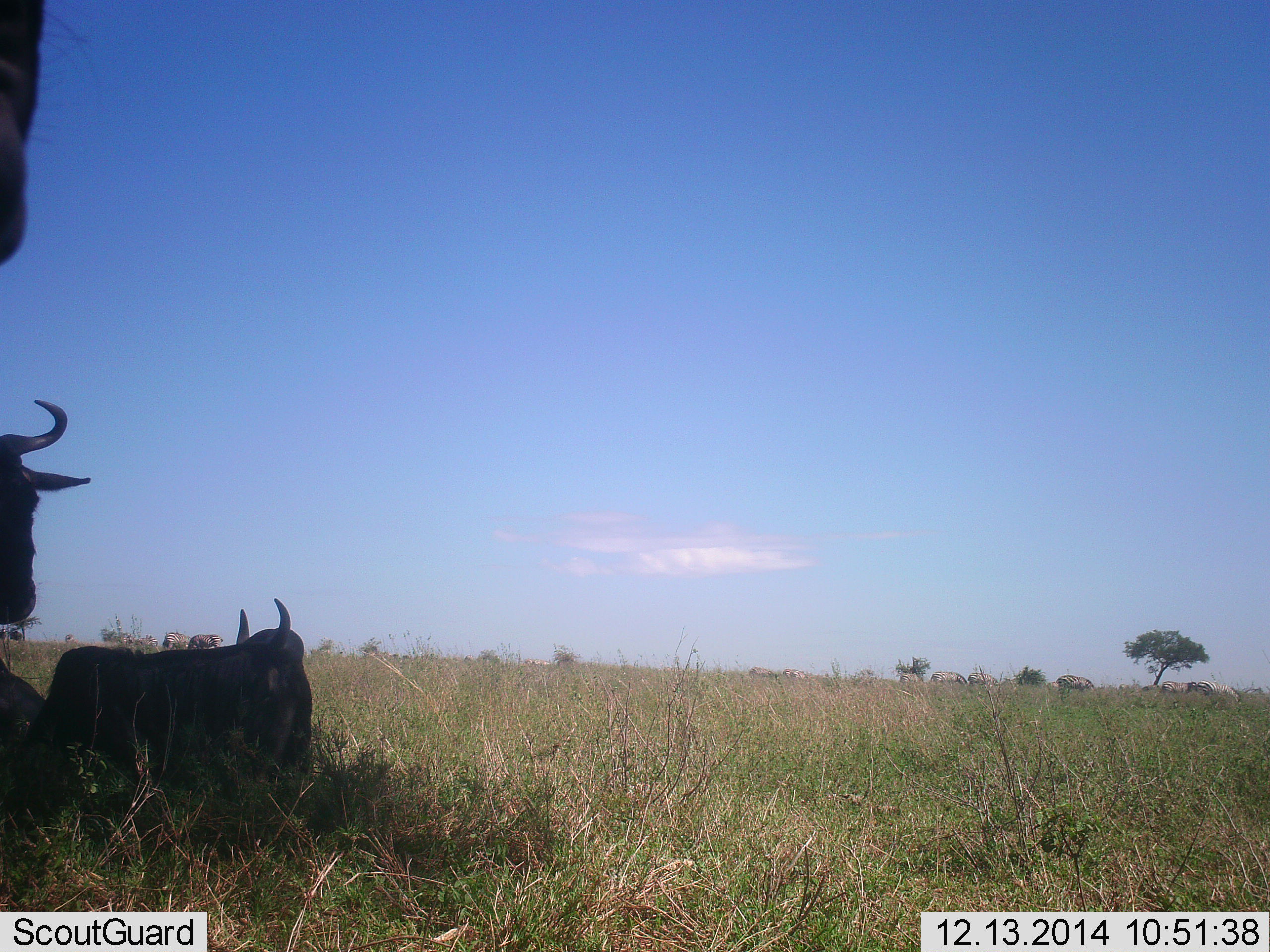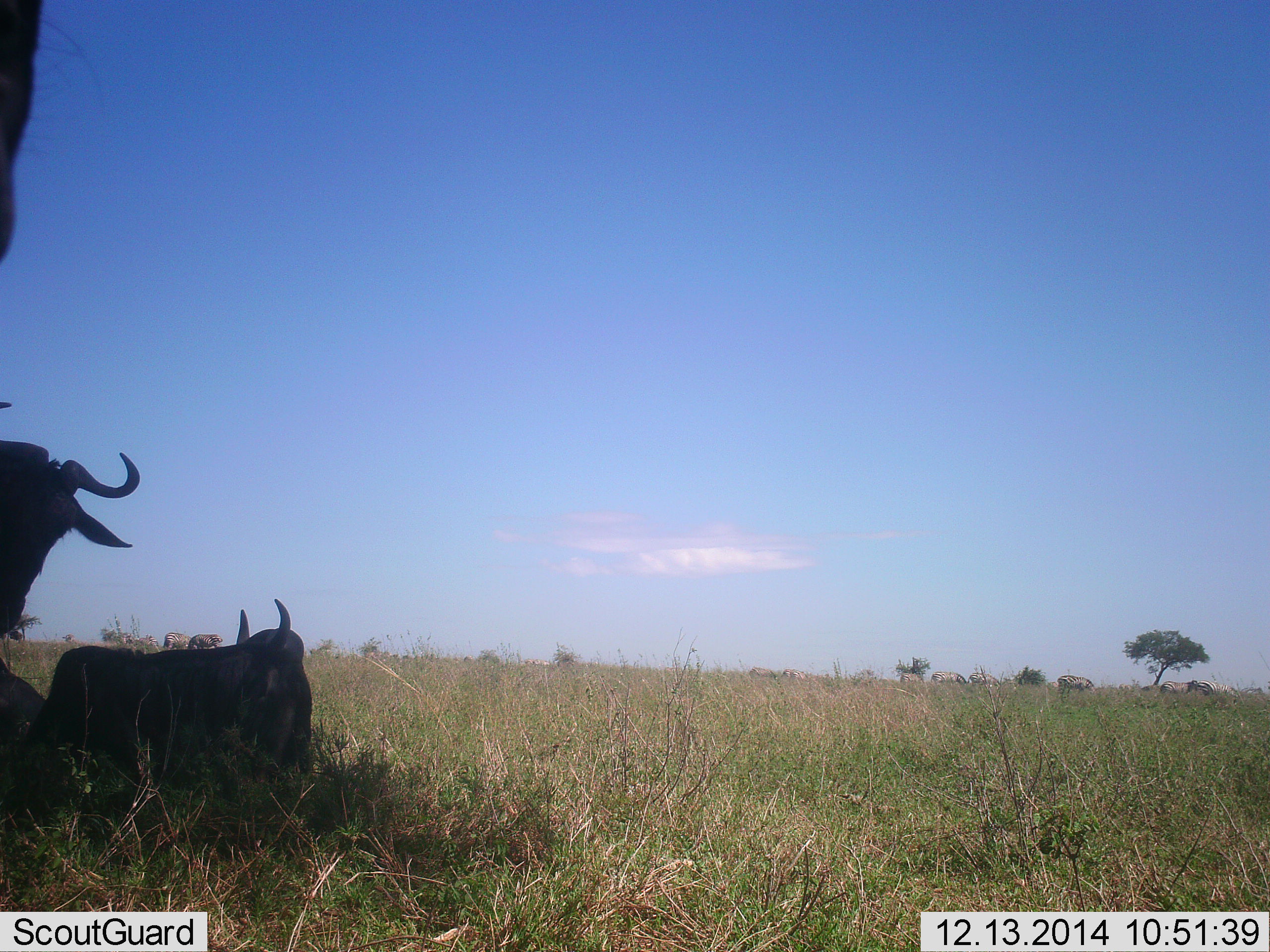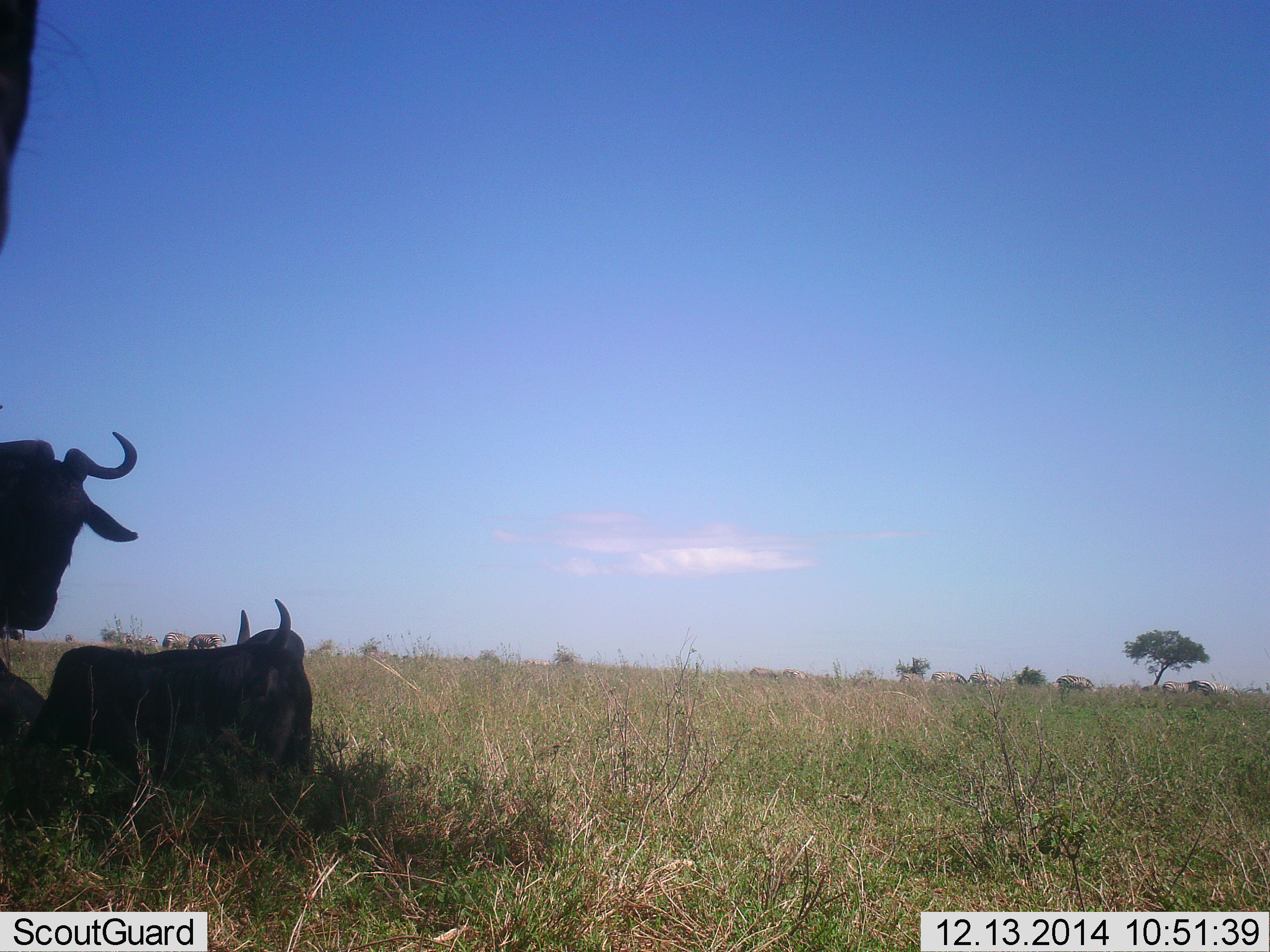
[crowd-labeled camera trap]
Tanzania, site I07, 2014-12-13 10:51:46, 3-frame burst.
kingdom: Animalia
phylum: Chordata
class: Mammalia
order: Artiodactyla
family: Bovidae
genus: Connochaetes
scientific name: Connochaetes taurinus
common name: blue wildebeest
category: wildebeest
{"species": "wildebeest (blue wildebeest) (Connochaetes taurinus)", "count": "4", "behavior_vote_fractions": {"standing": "64%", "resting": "100%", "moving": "0%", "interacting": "0%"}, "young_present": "0%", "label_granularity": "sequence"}